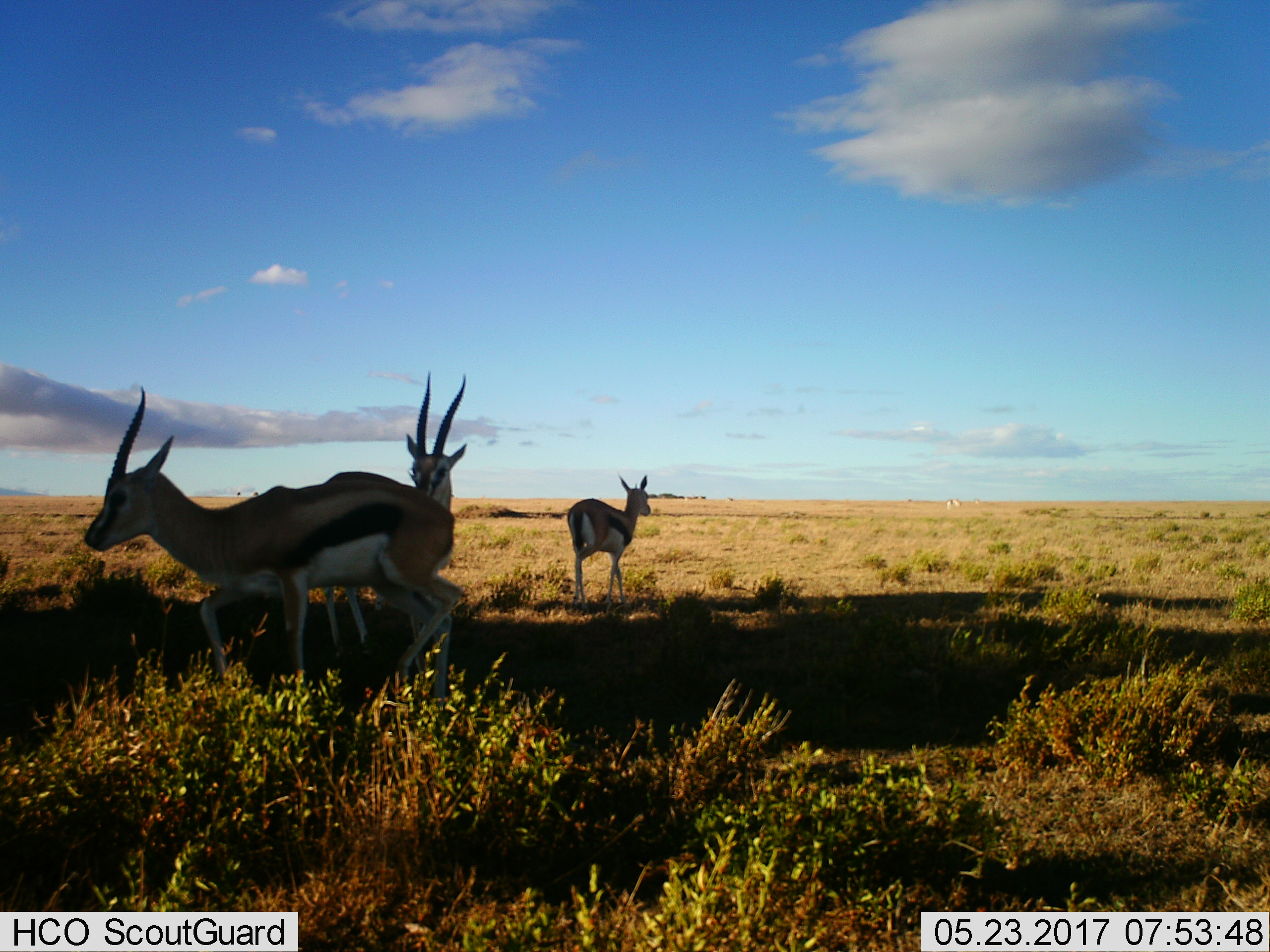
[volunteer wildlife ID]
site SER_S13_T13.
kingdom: Animalia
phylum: Chordata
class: Mammalia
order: Artiodactyla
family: Bovidae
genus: Eudorcas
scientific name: Eudorcas thomsonii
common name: thomson's gazelle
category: gazellethomsons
Gazellethomsons (thomson's gazelle) (Eudorcas thomsonii), count 3. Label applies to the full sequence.